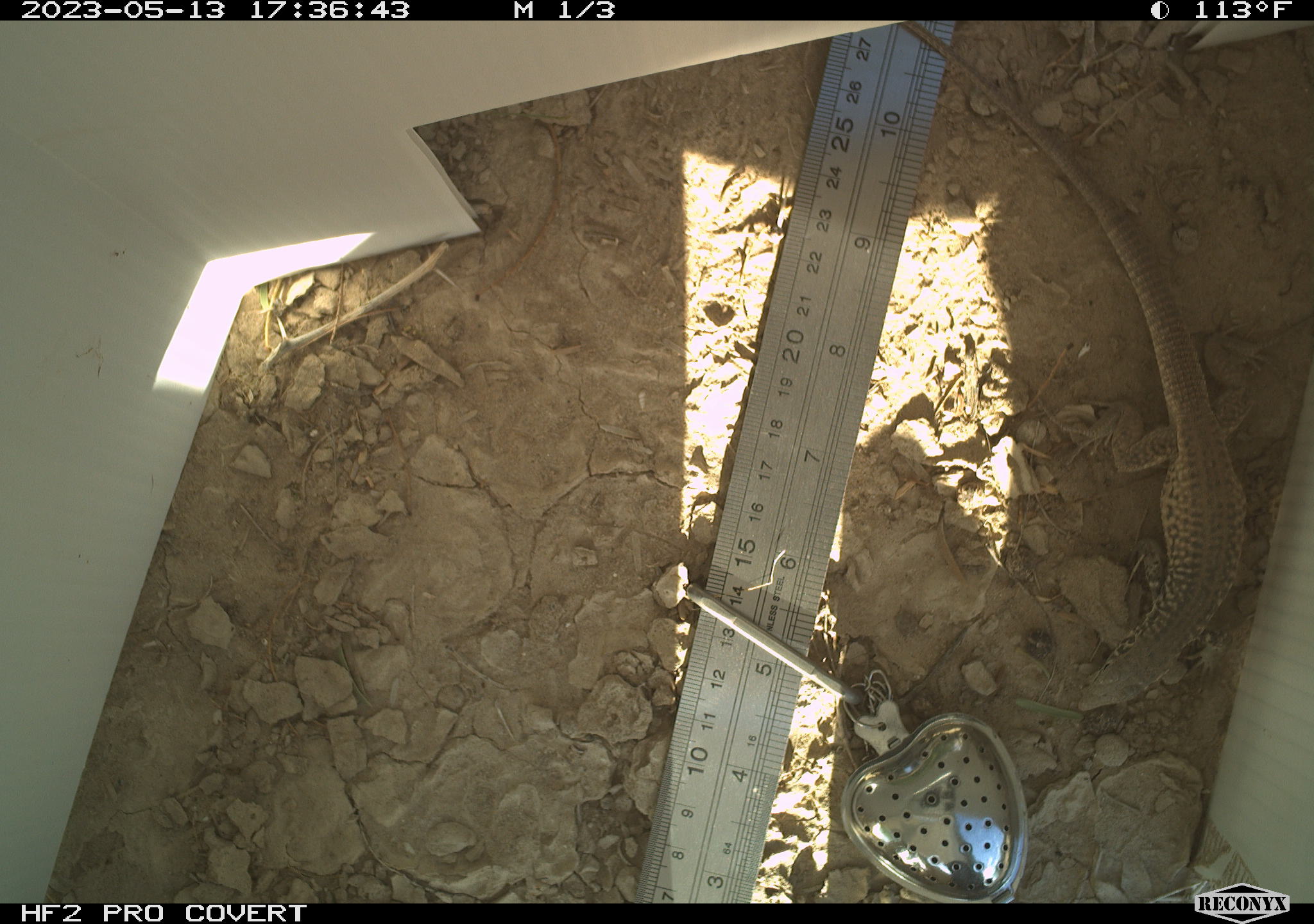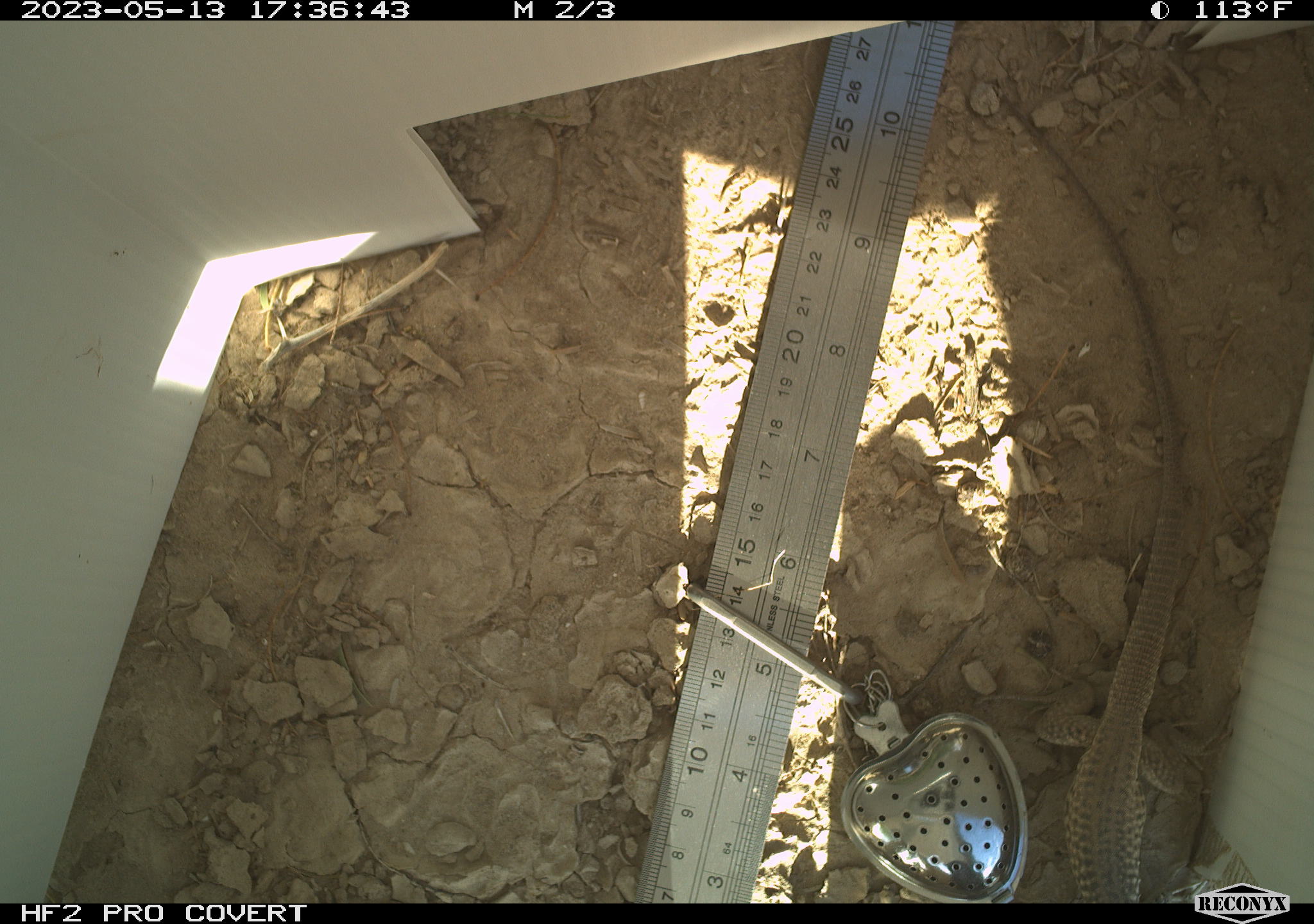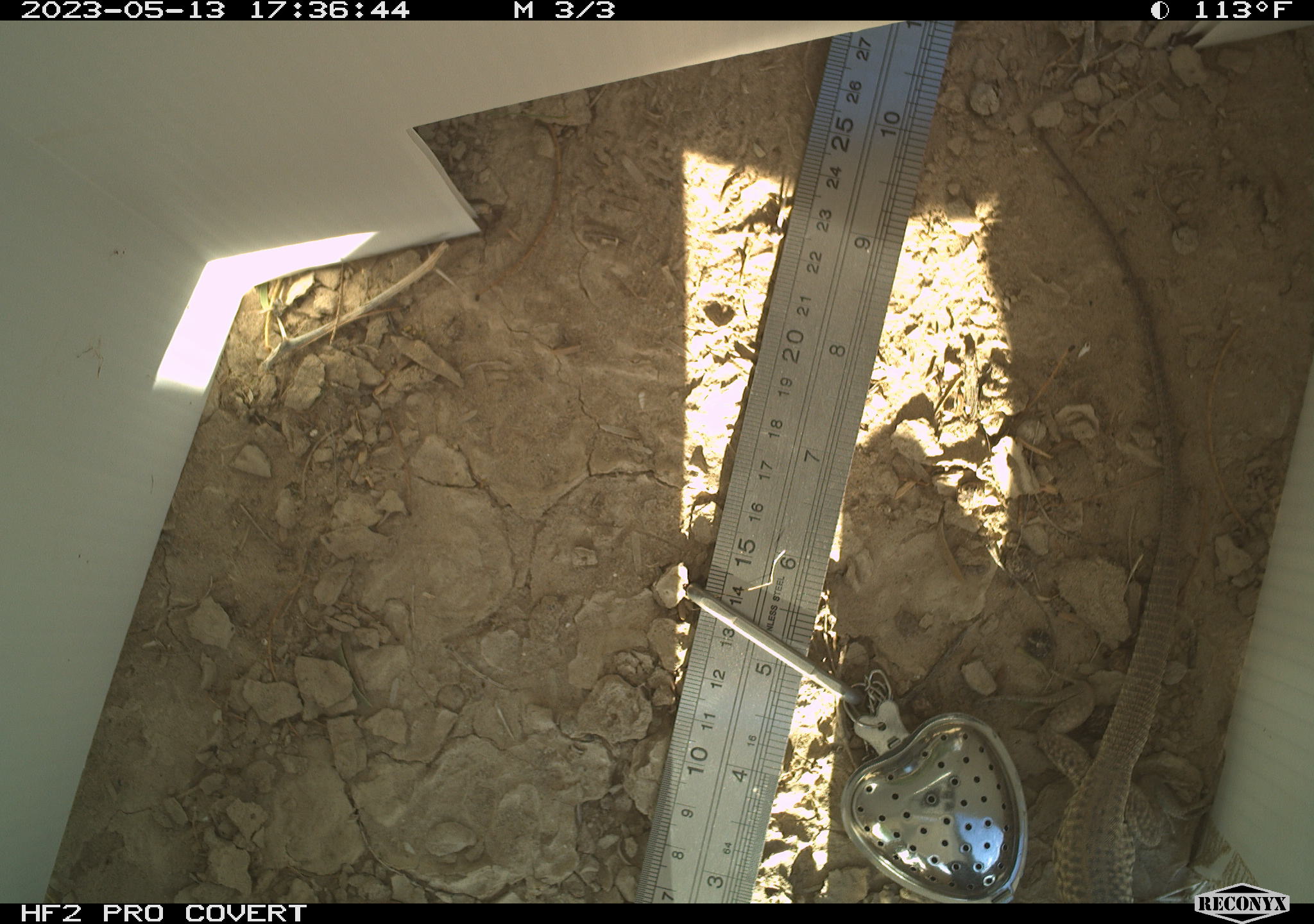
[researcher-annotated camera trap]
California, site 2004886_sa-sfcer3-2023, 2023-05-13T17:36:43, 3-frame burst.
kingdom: Animalia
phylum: Chordata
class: Reptilia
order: Squamata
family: Teiidae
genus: Aspidoscelis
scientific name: Aspidoscelis tigris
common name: western whiptail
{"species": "western whiptail (Aspidoscelis tigris)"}